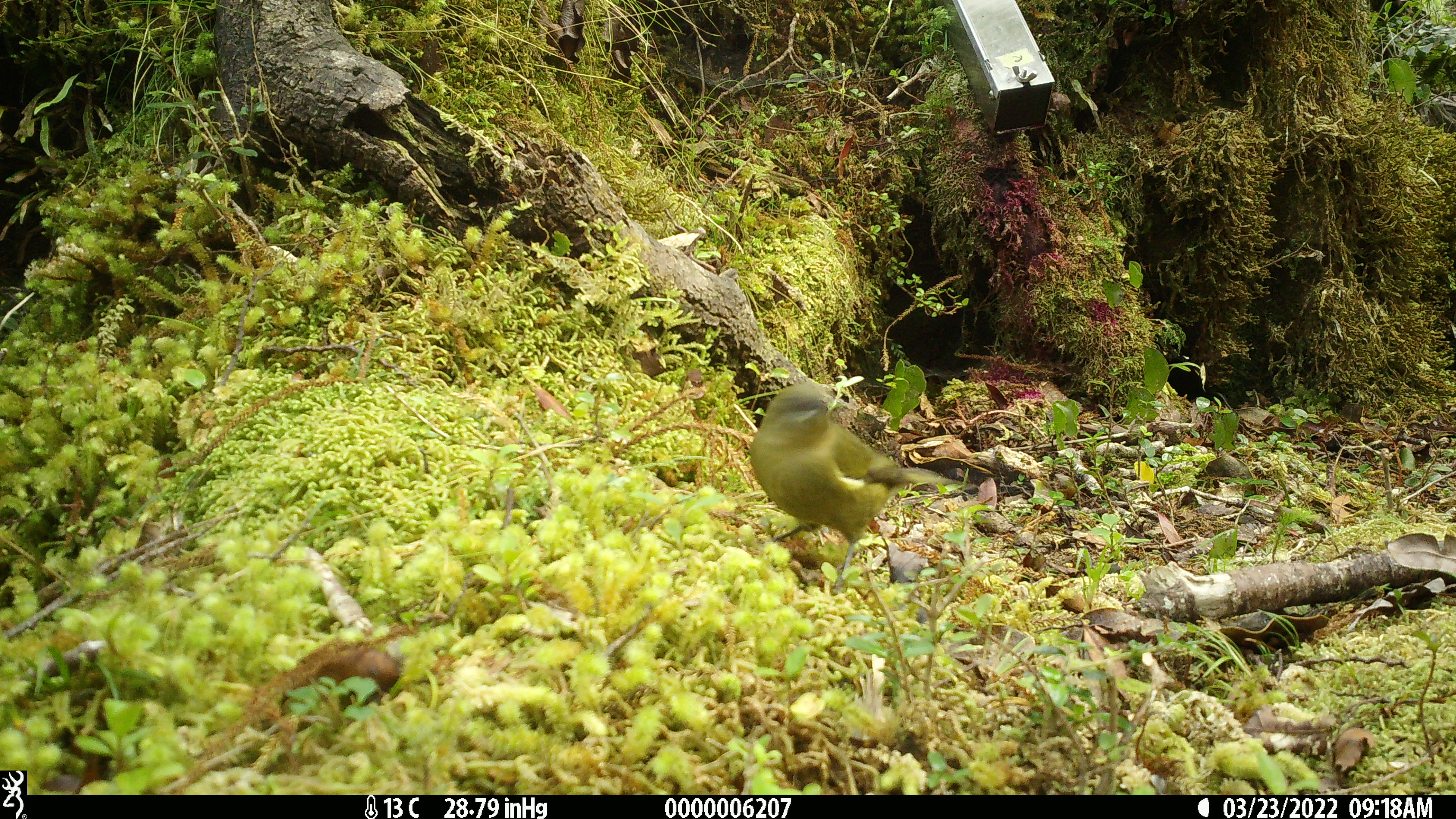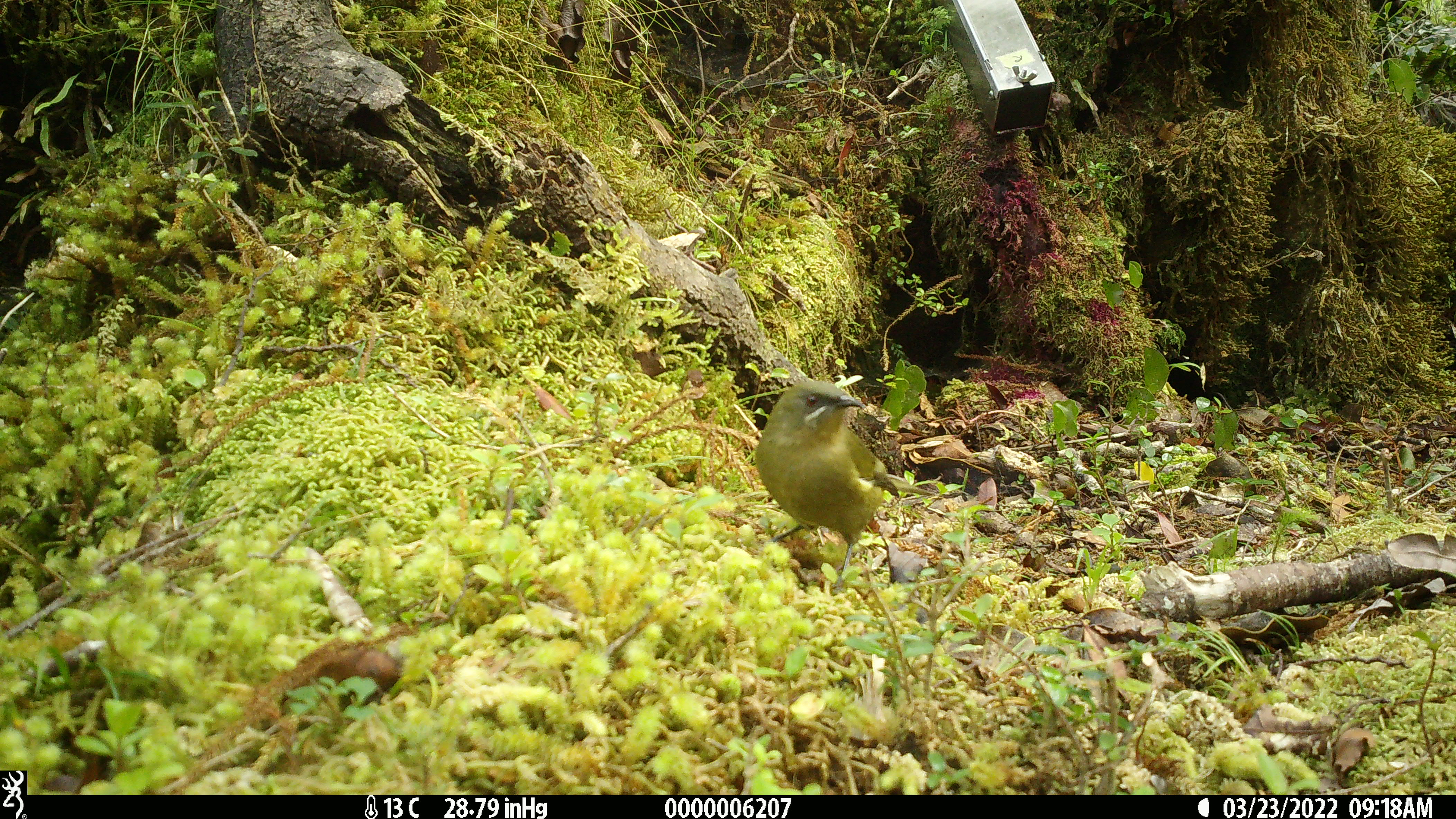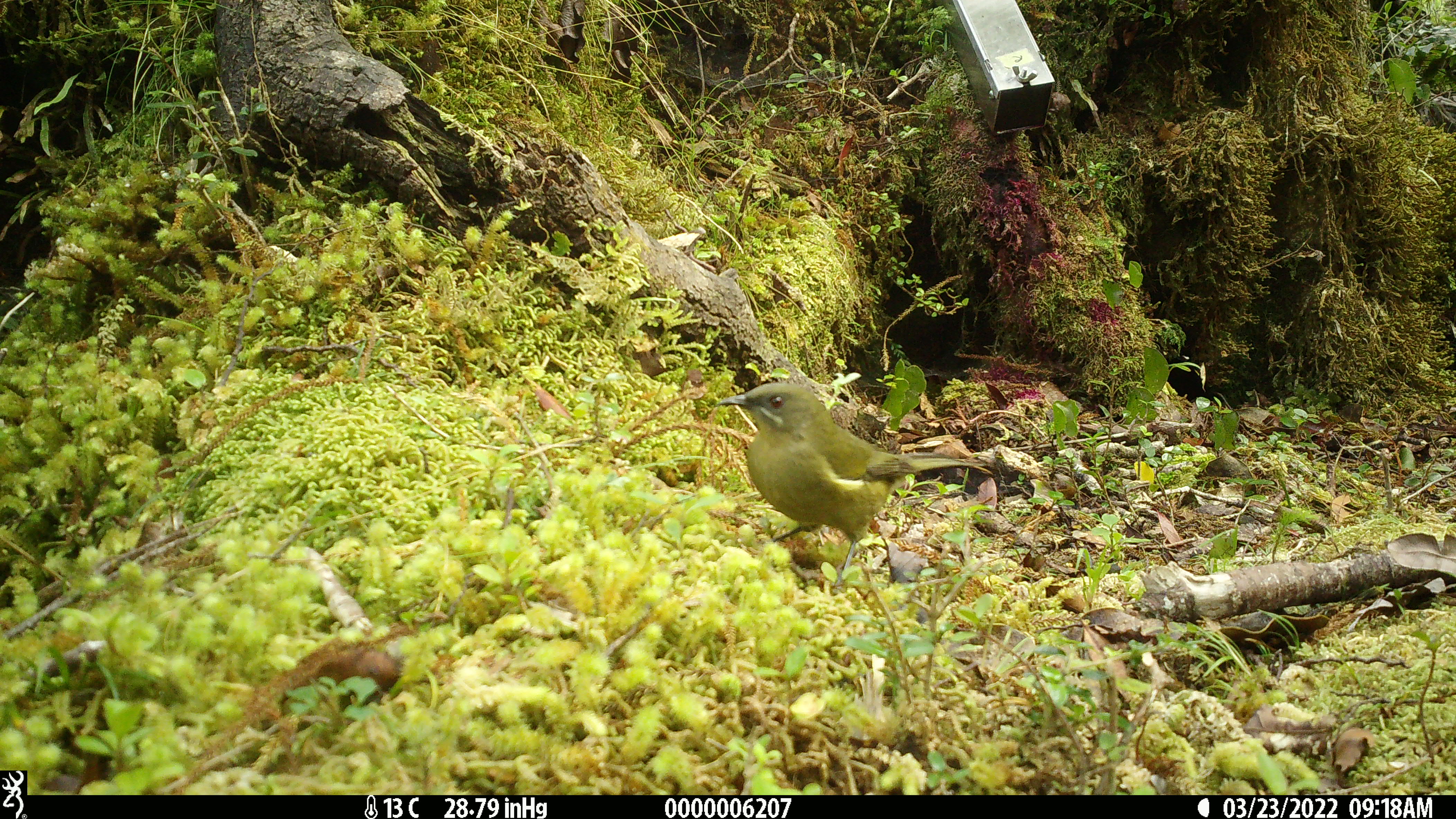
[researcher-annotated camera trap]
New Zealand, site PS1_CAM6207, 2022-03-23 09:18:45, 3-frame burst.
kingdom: Animalia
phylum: Chordata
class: Aves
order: Passeriformes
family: Meliphagidae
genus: Anthornis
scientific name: Anthornis melanura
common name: new zealand bellbird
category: bellbird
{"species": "bellbird (new zealand bellbird) (Anthornis melanura)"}